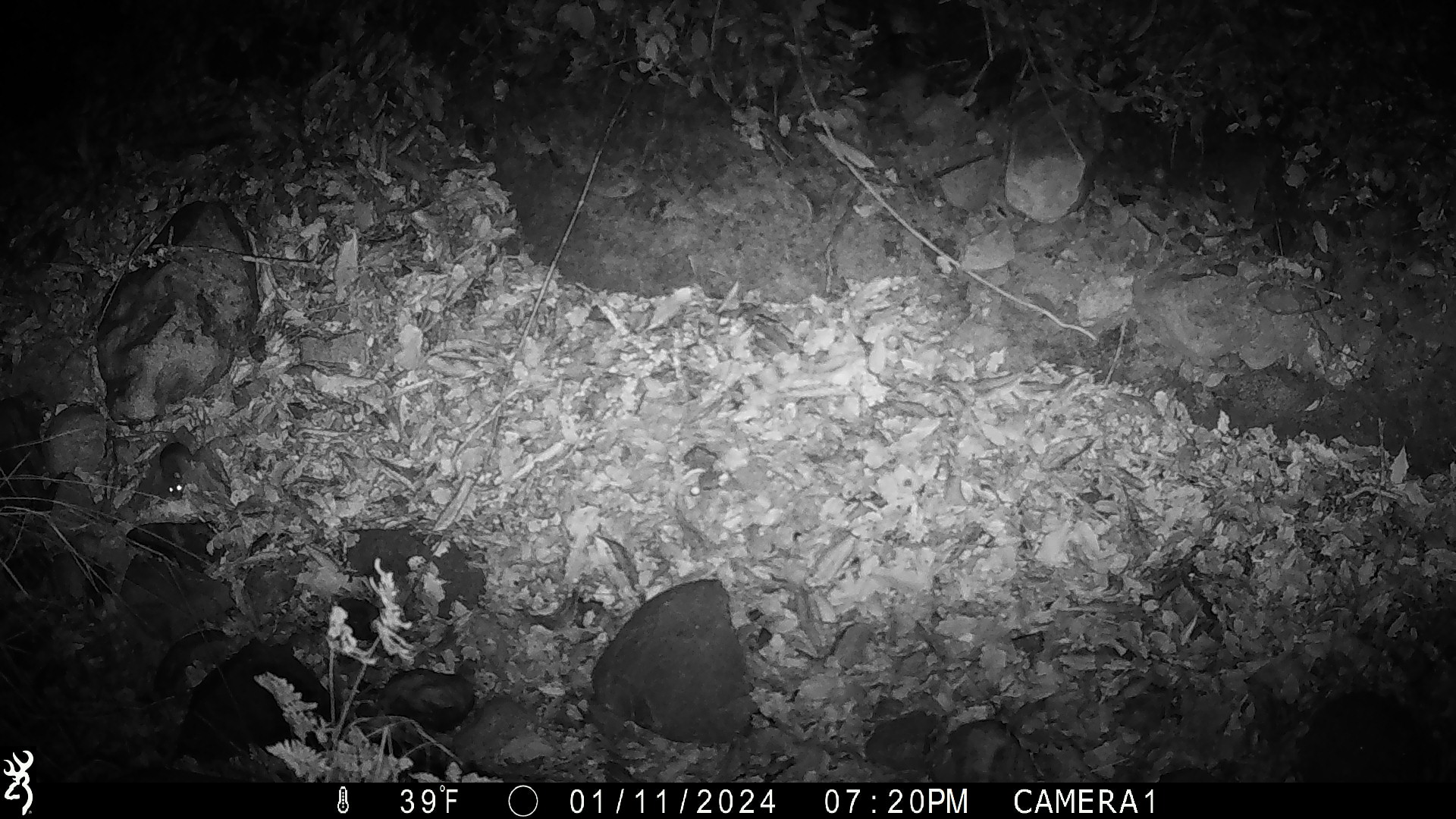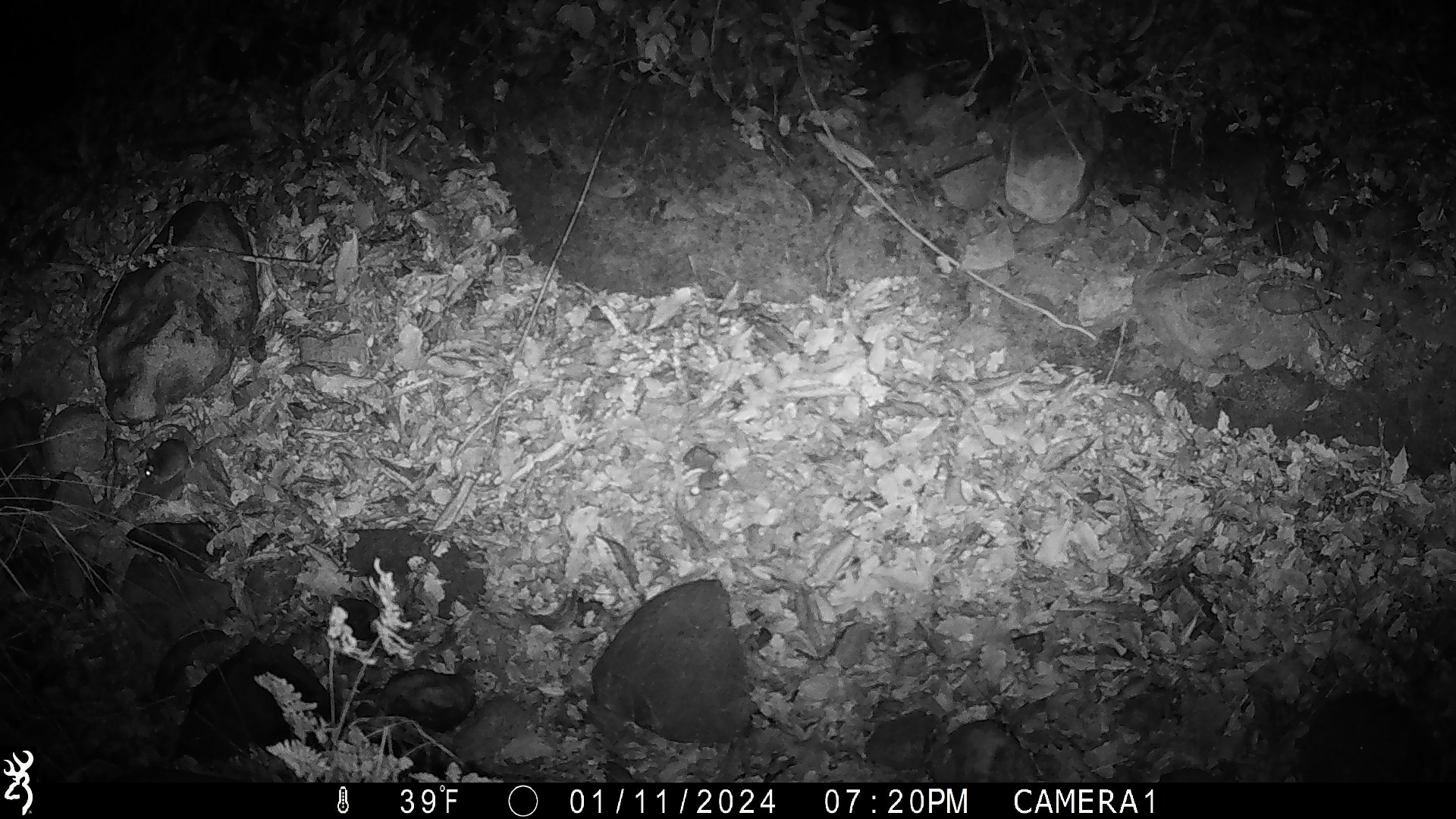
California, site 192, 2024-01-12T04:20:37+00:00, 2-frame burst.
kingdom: Animalia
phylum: Chordata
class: Mammalia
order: Rodentia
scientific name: Rodentia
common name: mouse or rat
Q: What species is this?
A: Mouse or rat (Rodentia).